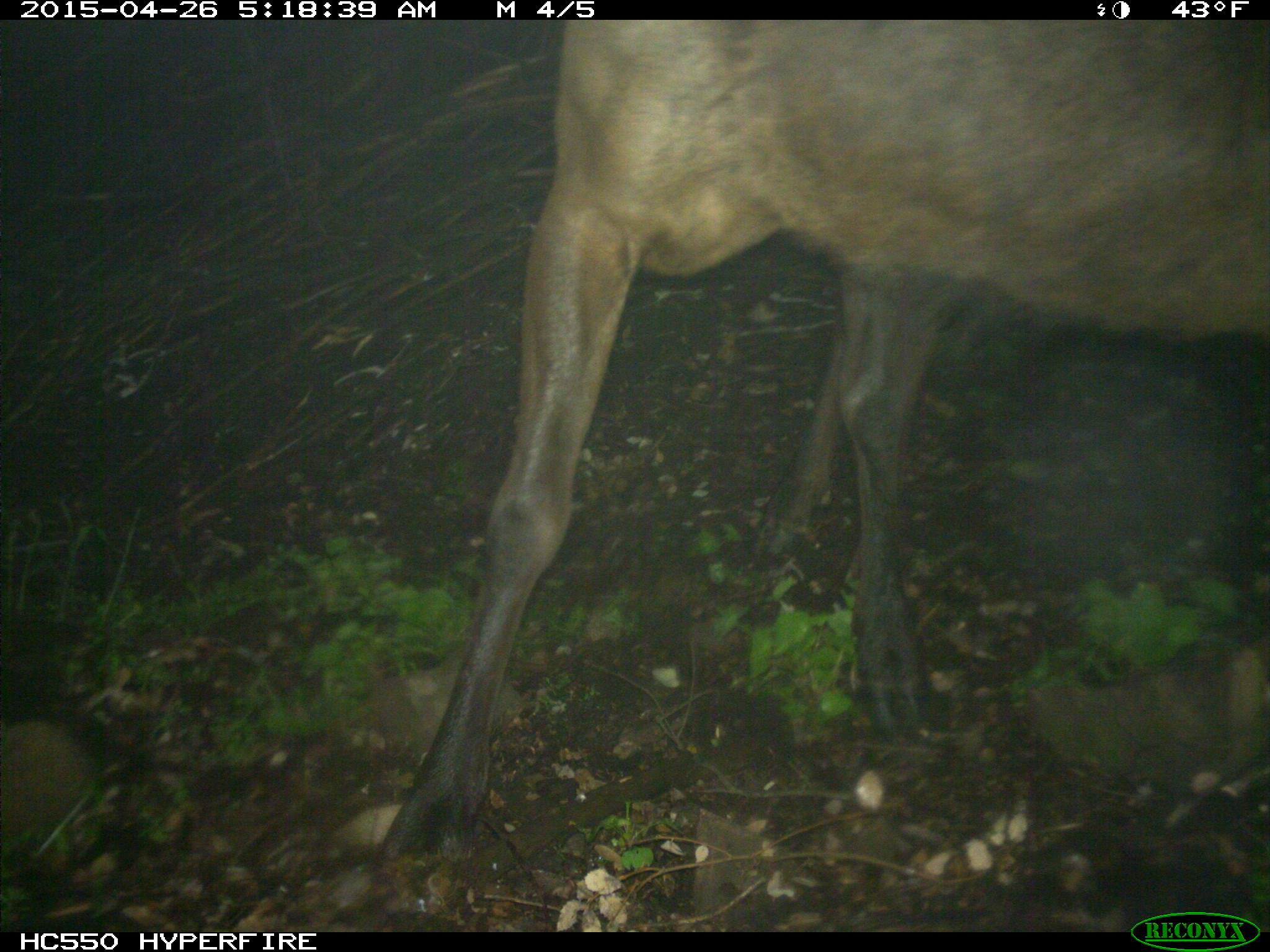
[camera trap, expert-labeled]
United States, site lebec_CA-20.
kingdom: Animalia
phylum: Chordata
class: Mammalia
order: Artiodactyla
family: Cervidae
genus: Cervus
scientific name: Cervus canadensis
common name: elk